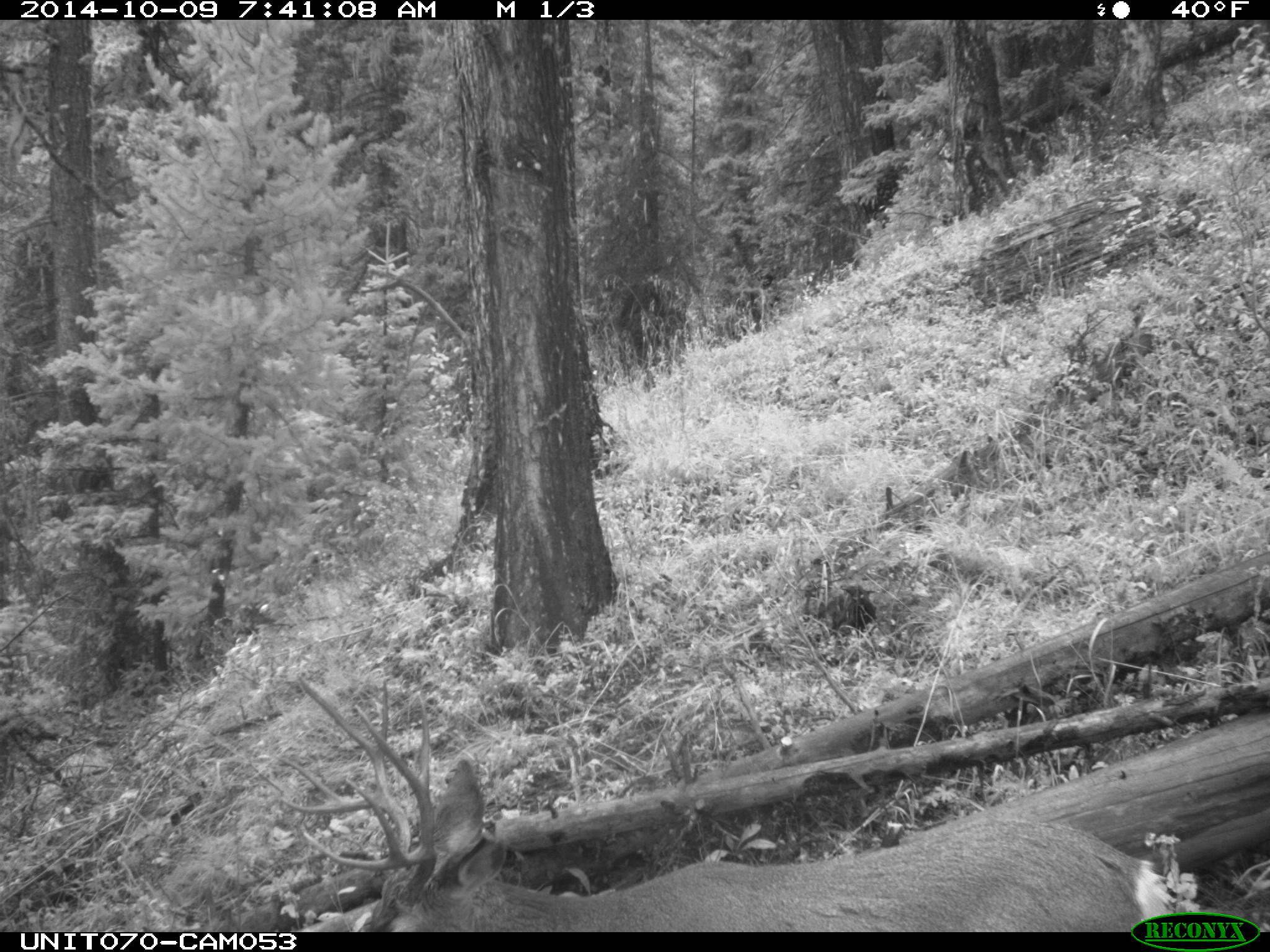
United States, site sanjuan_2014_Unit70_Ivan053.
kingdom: Animalia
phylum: Chordata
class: Mammalia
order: Artiodactyla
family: Cervidae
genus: Odocoileus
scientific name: Odocoileus hemionus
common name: mule deer